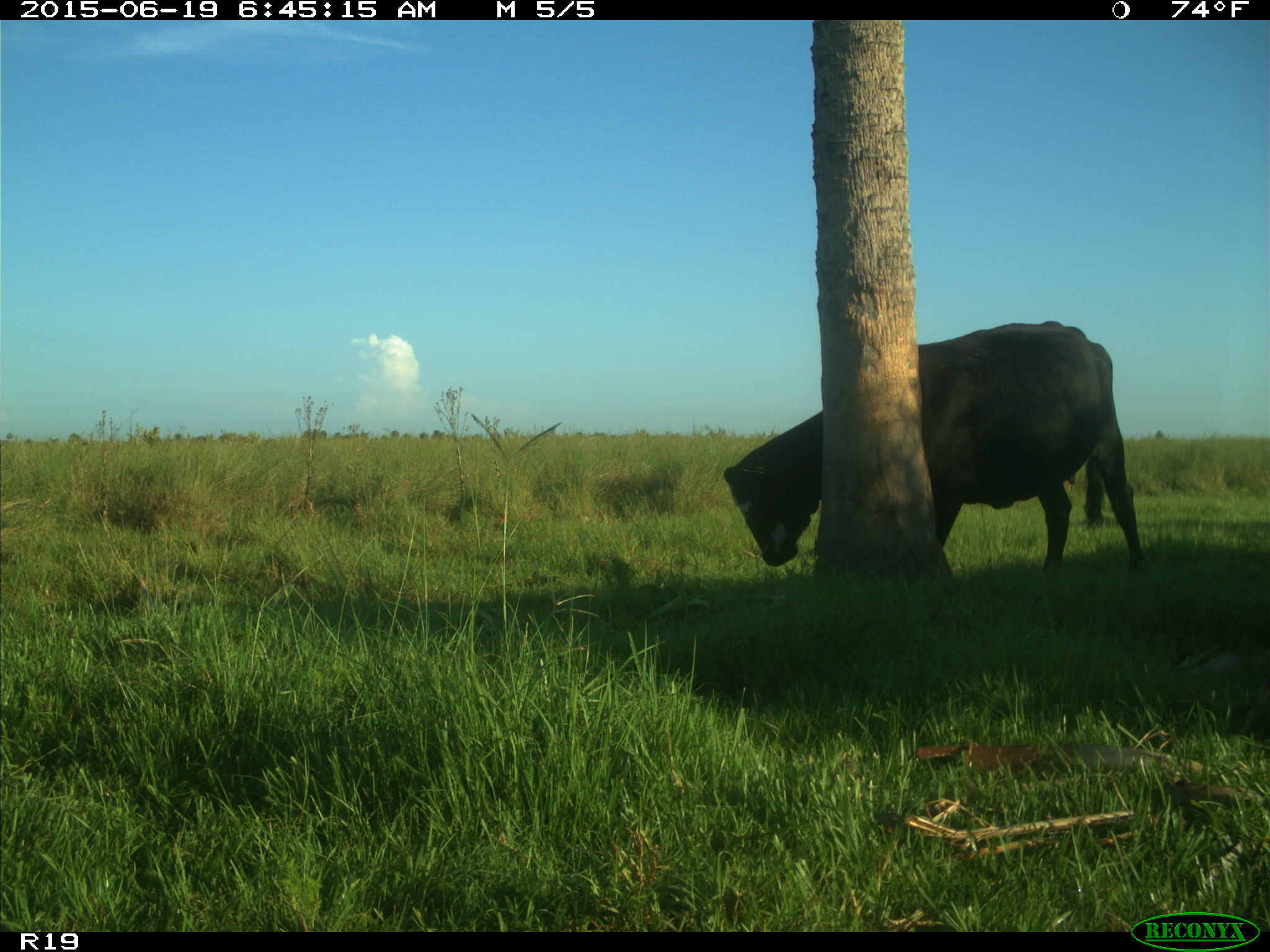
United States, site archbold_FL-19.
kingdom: Animalia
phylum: Chordata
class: Mammalia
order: Artiodactyla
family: Bovidae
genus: Bos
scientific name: Bos taurus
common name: domestic cow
Bos taurus (domestic cow).